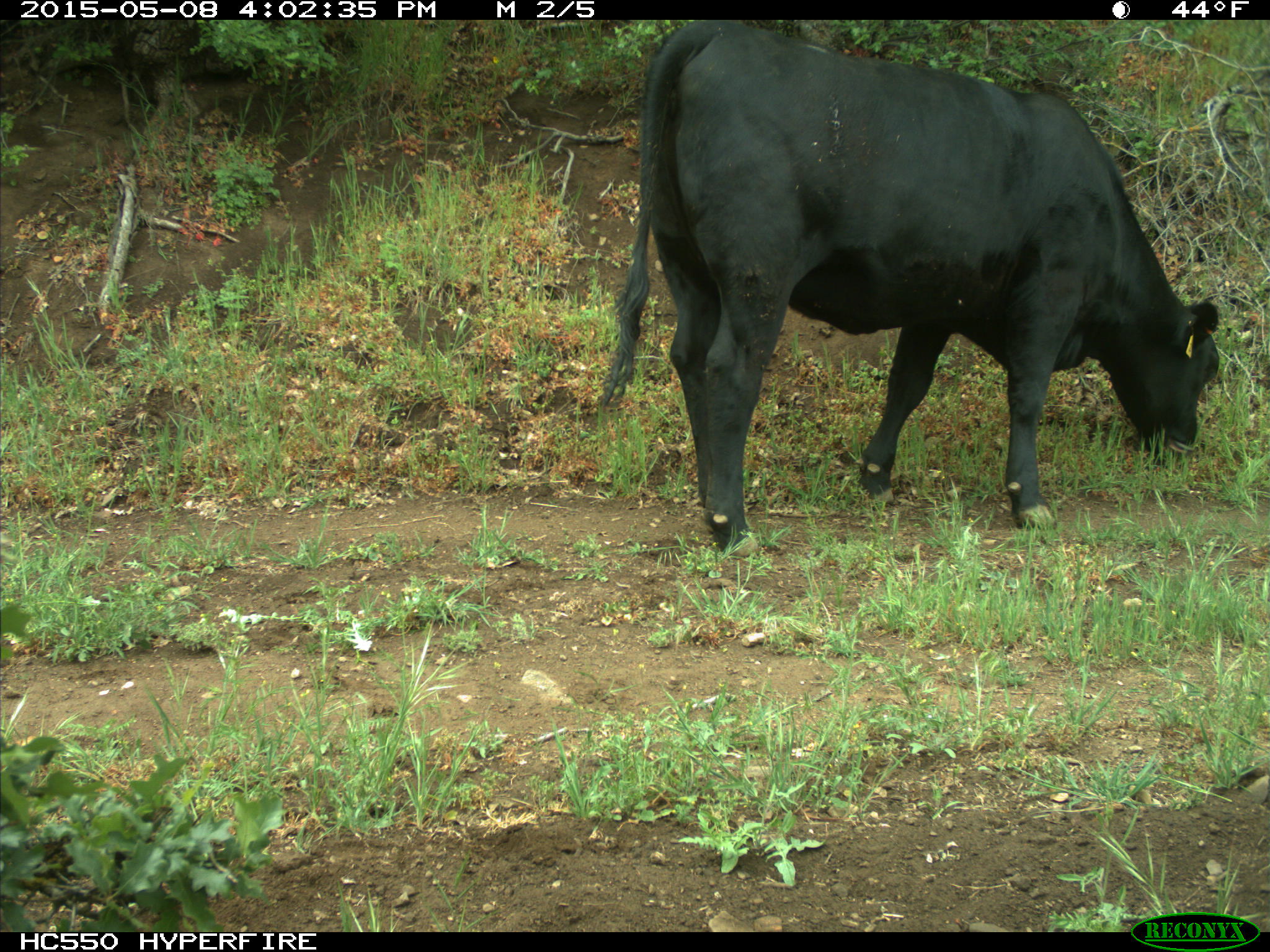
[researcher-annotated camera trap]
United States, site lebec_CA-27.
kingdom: Animalia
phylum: Chordata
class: Mammalia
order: Artiodactyla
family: Bovidae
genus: Bos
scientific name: Bos taurus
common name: domestic cow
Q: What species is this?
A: Bos taurus (domestic cow).